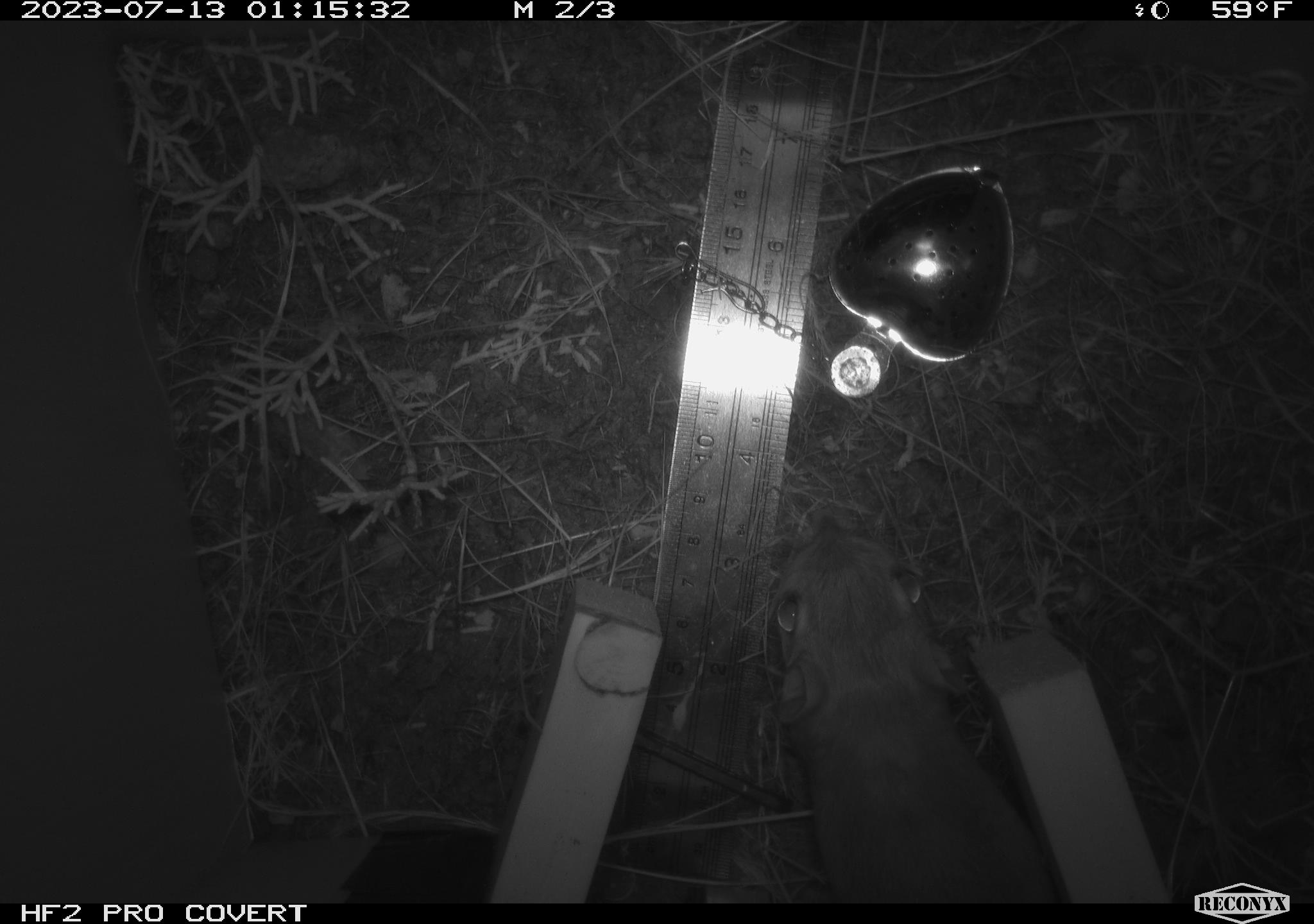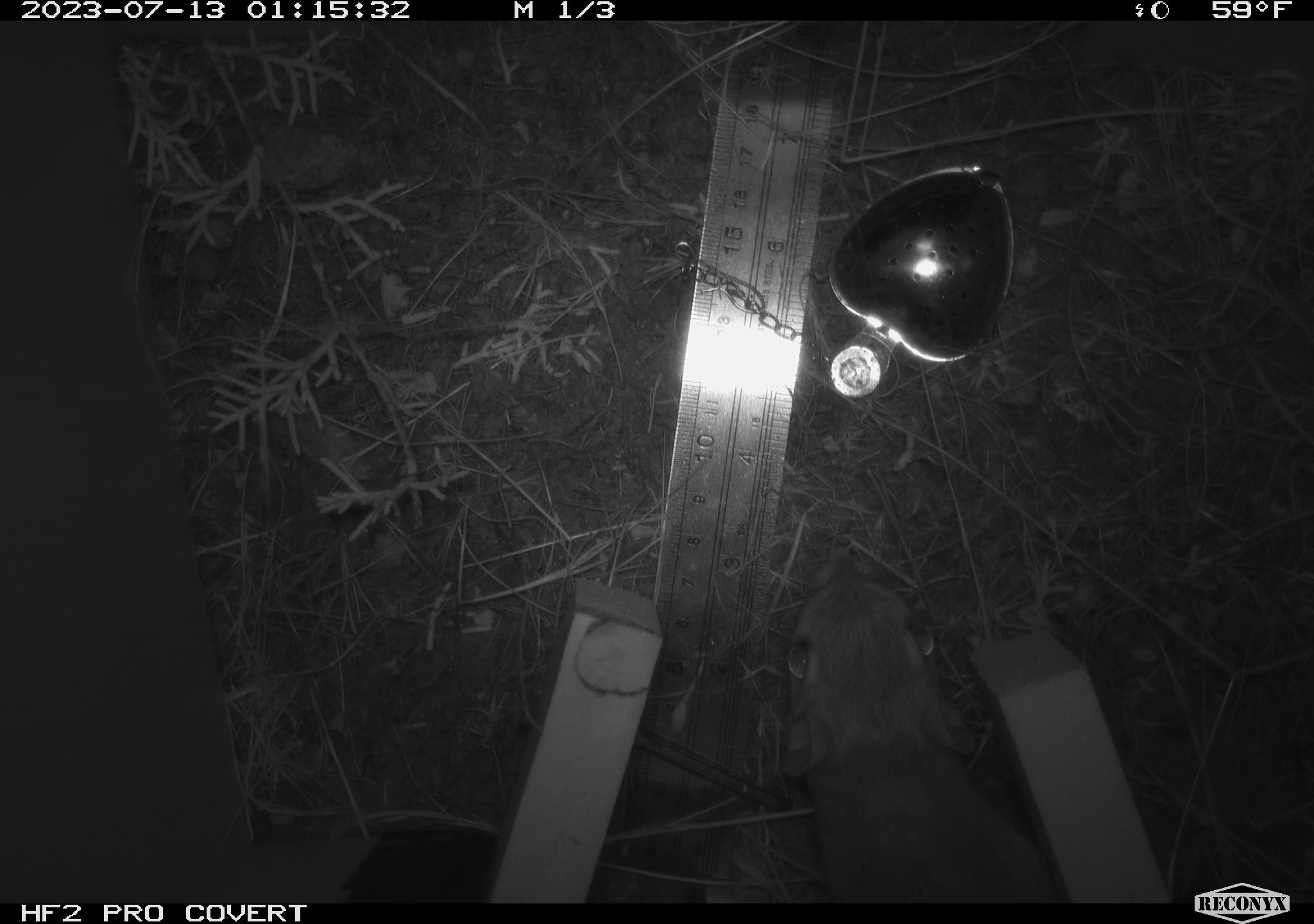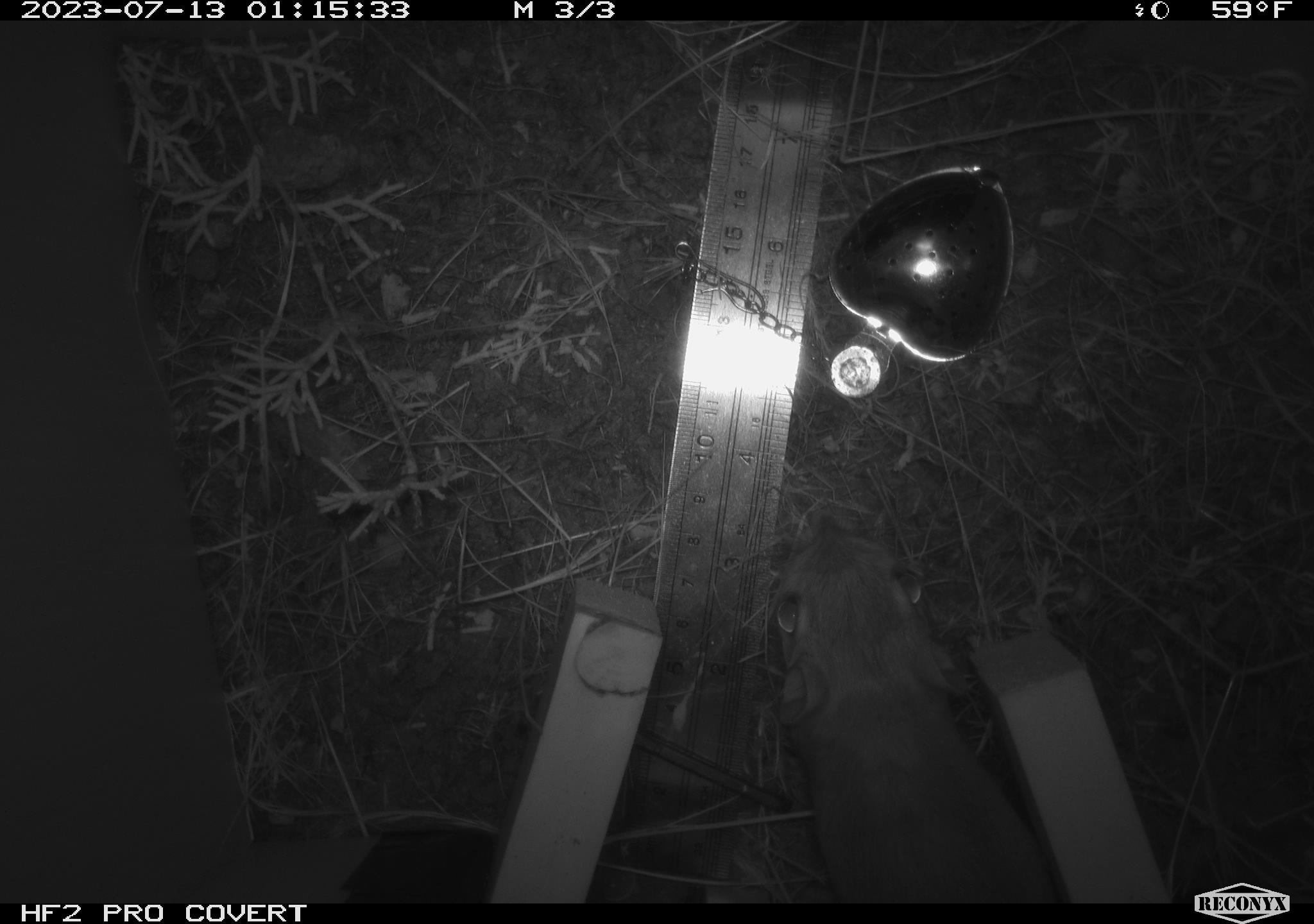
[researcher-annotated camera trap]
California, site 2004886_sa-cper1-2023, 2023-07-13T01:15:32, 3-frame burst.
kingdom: Animalia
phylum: Chordata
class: Mammalia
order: Rodentia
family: Heteromyidae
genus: Dipodomys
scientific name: Dipodomys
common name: kangaroo rats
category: dipodomys species